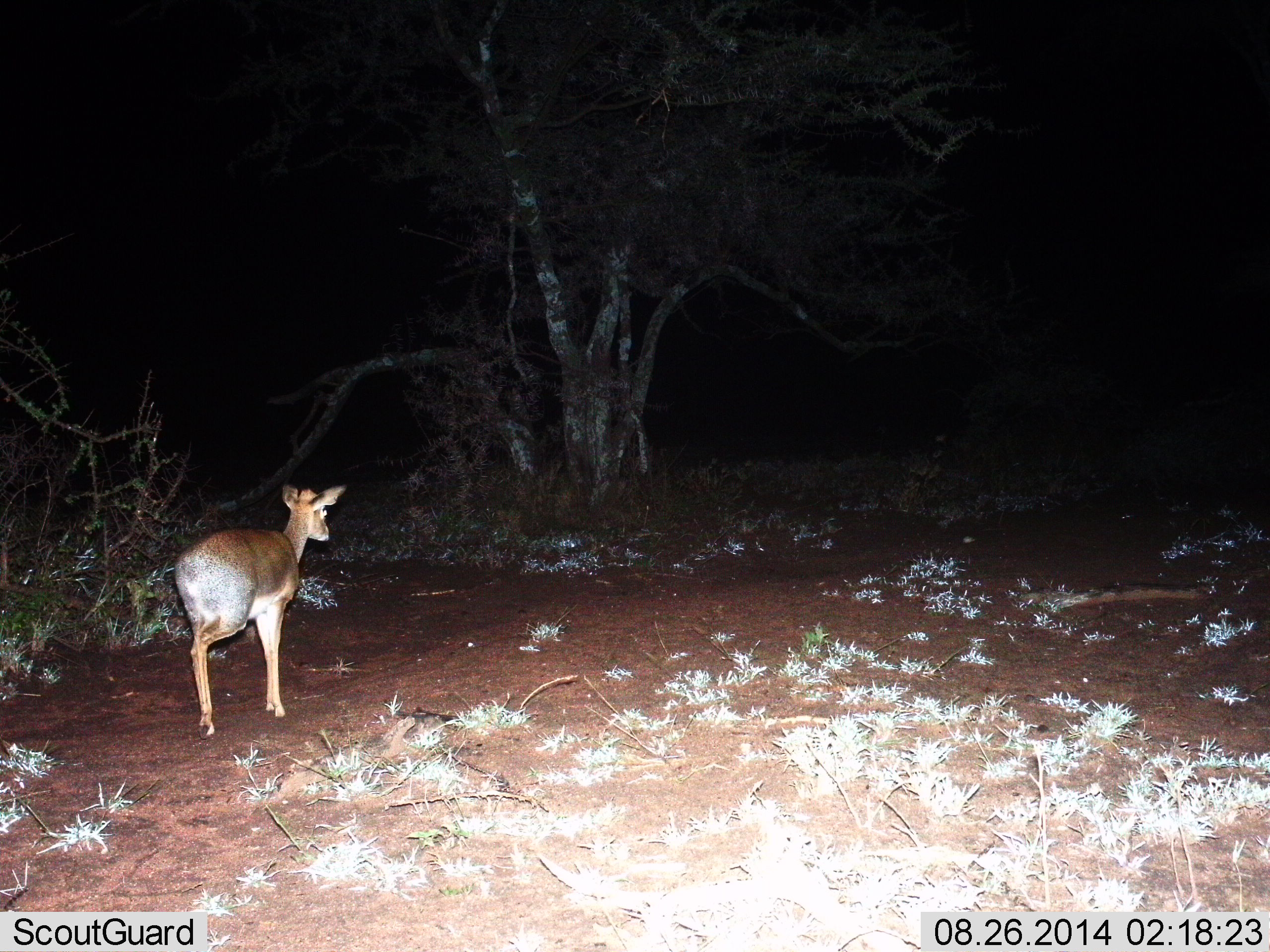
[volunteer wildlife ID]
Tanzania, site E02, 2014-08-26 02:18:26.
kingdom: Animalia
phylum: Chordata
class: Mammalia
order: Artiodactyla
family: Bovidae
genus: Madoqua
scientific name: Madoqua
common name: dikdik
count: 1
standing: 90%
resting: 0%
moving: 10%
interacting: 0%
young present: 0%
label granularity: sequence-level